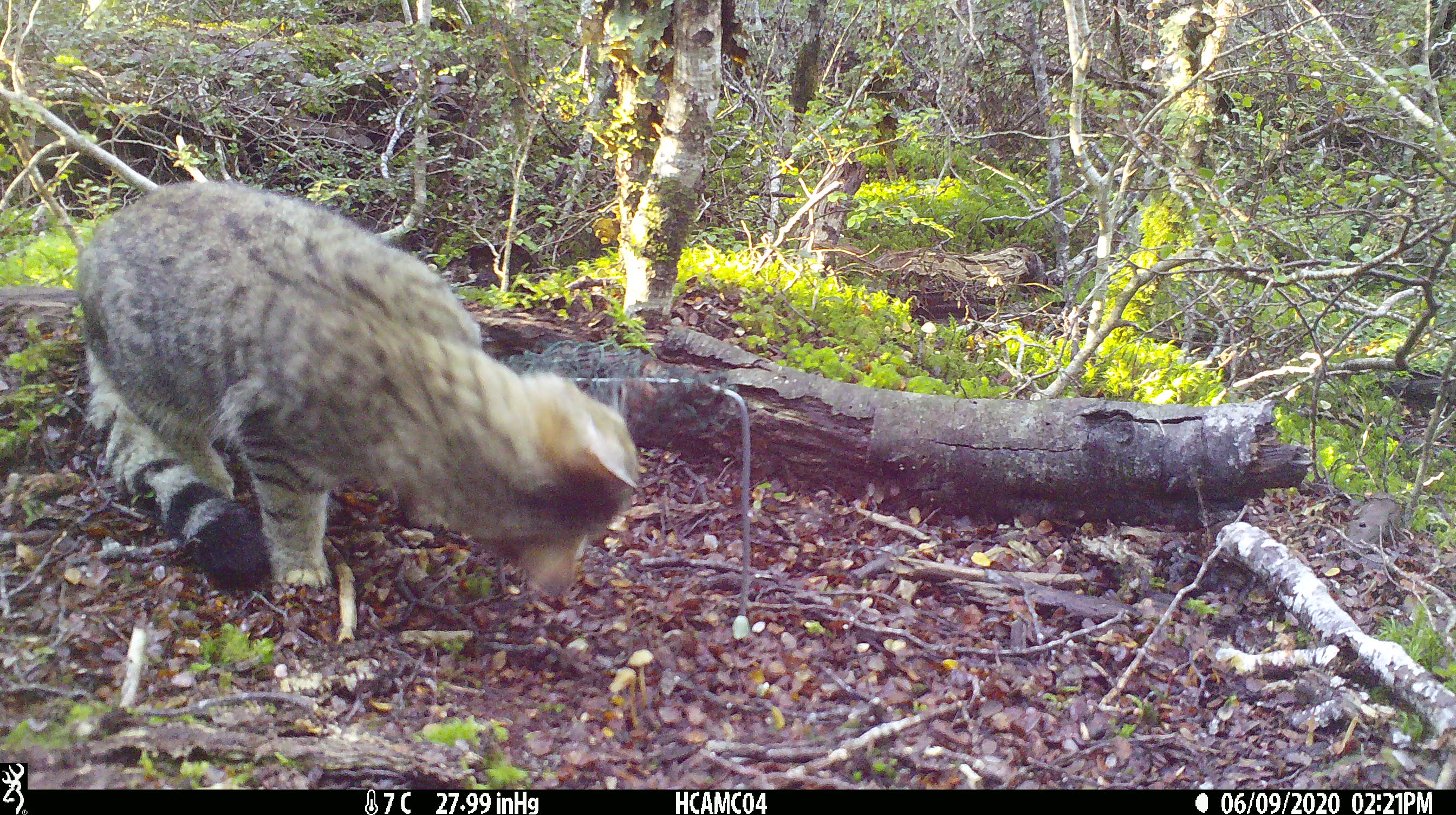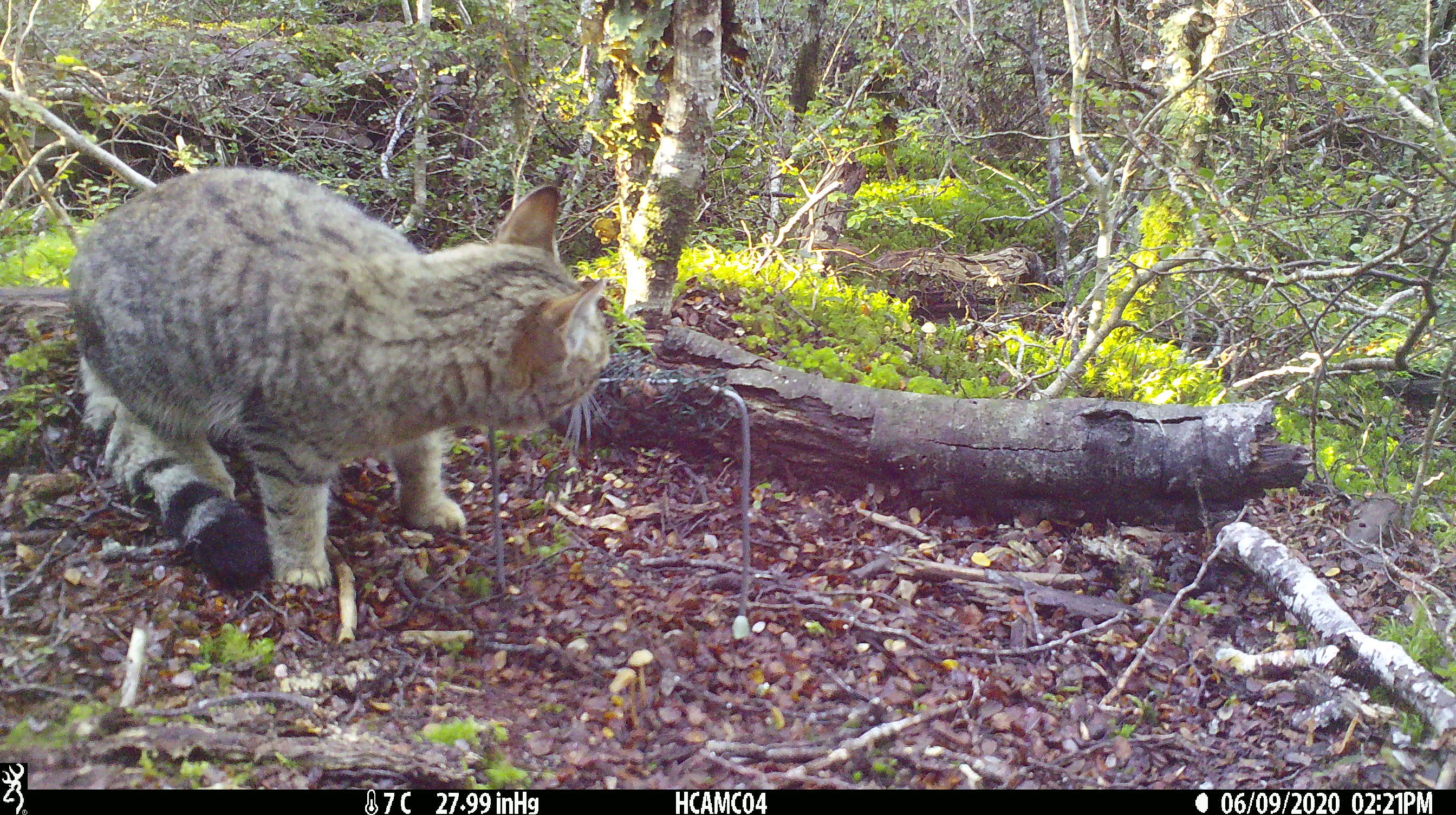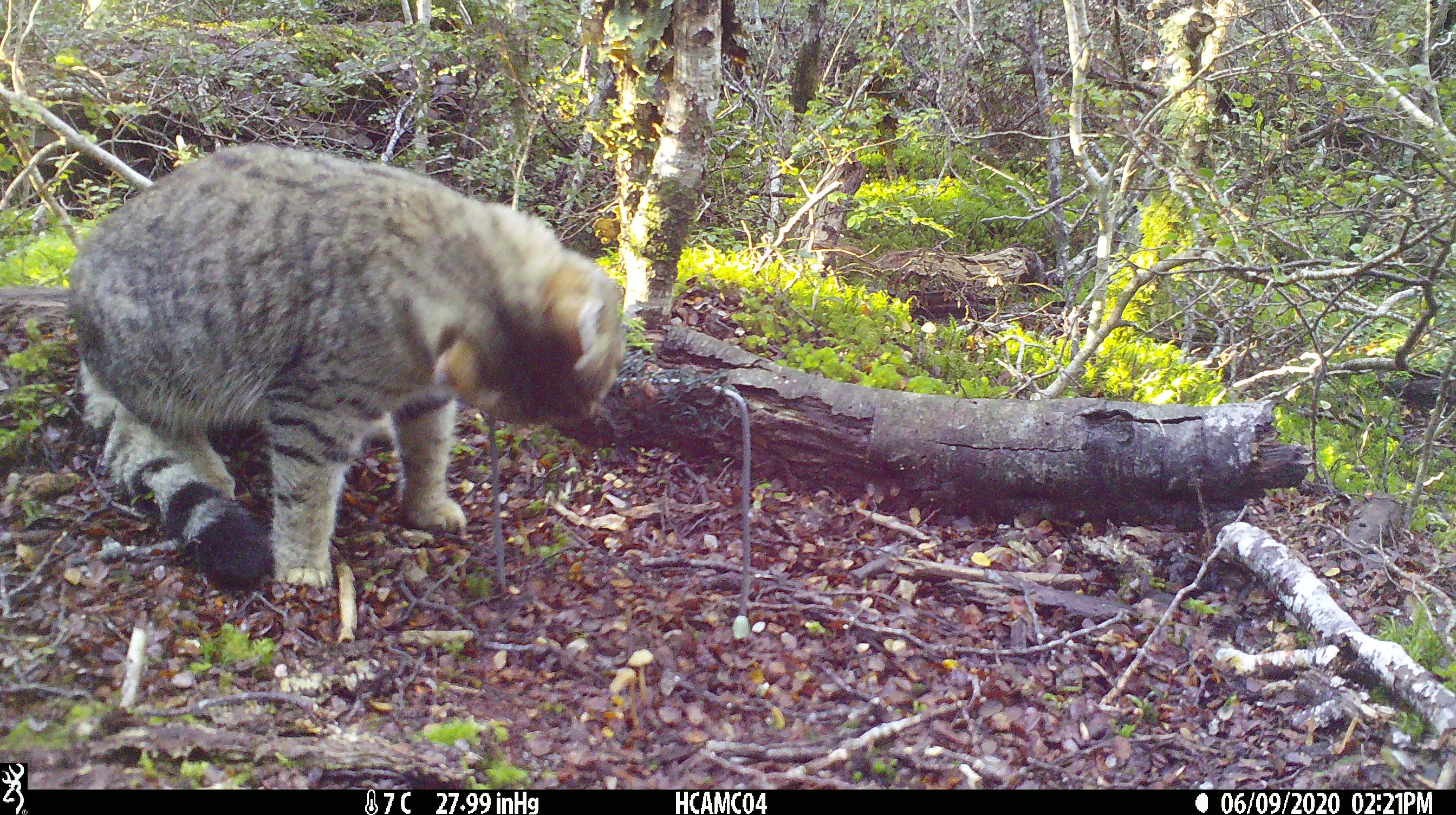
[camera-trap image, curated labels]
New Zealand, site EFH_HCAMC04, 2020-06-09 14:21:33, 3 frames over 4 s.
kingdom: Animalia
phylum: Chordata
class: Mammalia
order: Carnivora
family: Felidae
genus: Felis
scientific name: Felis catus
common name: domestic cat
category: cat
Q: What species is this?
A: Cat (domestic cat) (Felis catus).